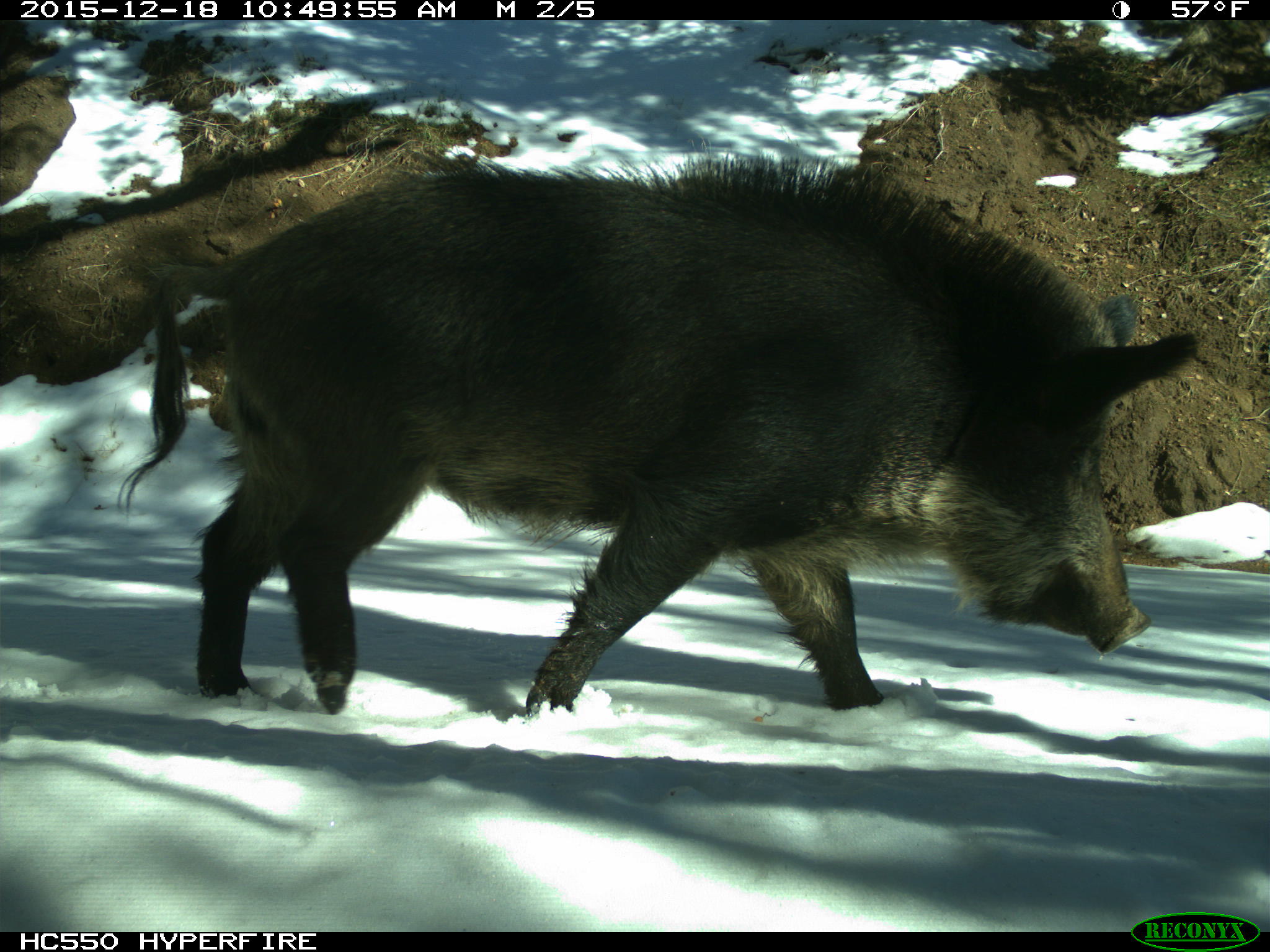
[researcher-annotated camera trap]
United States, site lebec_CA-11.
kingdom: Animalia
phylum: Chordata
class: Mammalia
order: Artiodactyla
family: Suidae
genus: Sus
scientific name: Sus scrofa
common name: wild boar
Sus scrofa (wild boar).